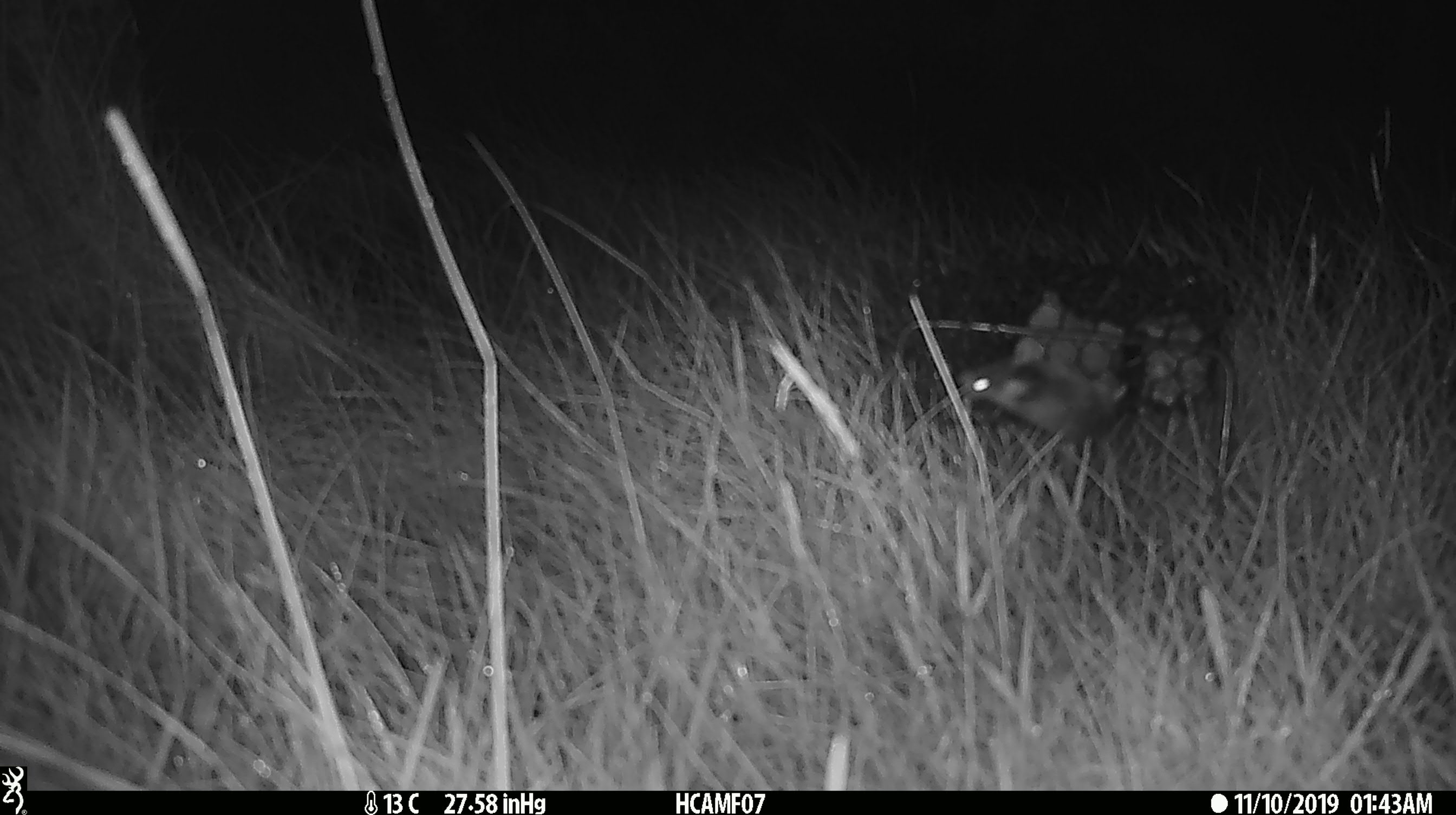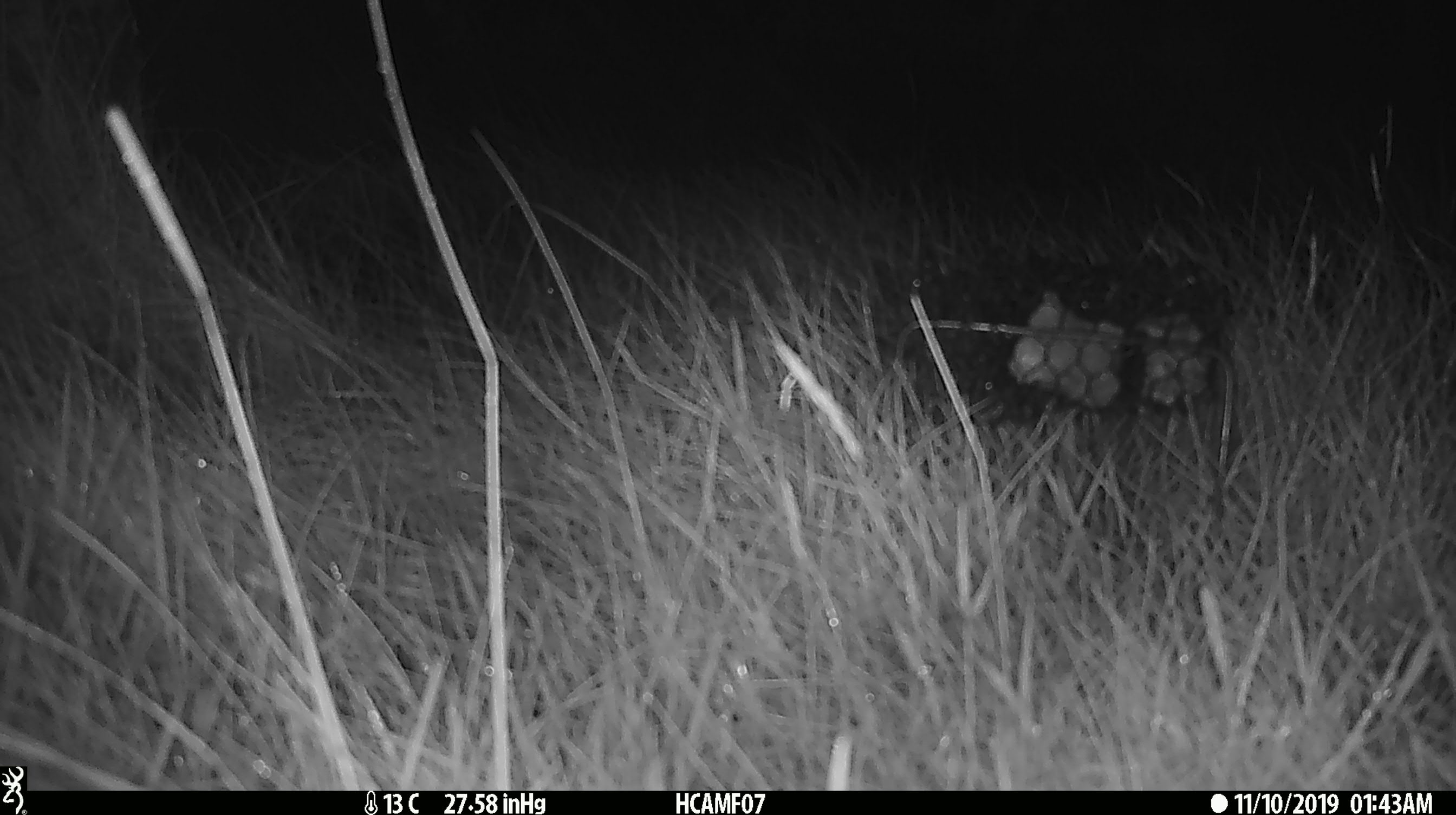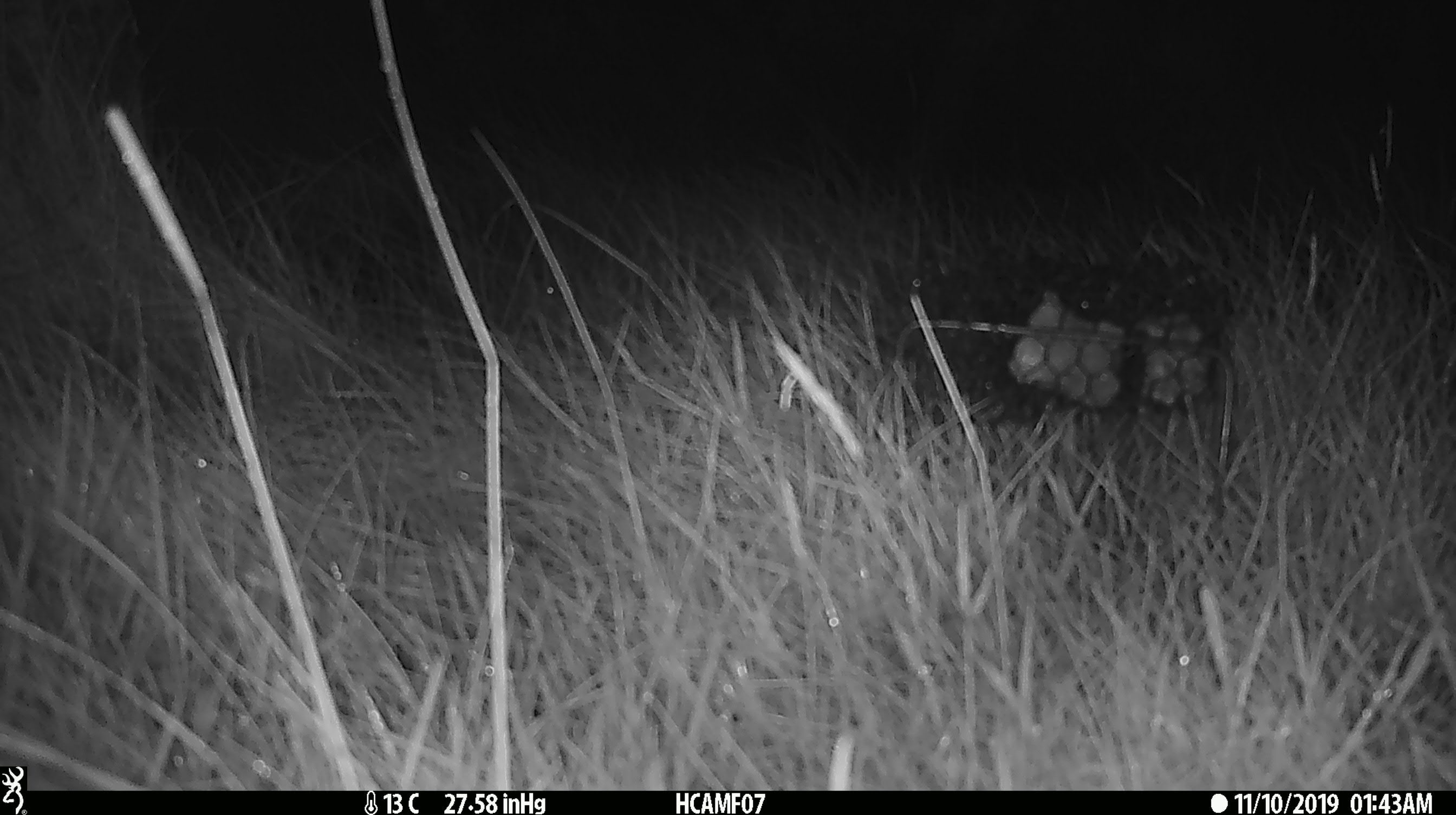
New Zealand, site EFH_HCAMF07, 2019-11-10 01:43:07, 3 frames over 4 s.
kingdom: Animalia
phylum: Chordata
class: Mammalia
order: Rodentia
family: Muridae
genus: Mus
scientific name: Mus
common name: mouse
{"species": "mouse (Mus)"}